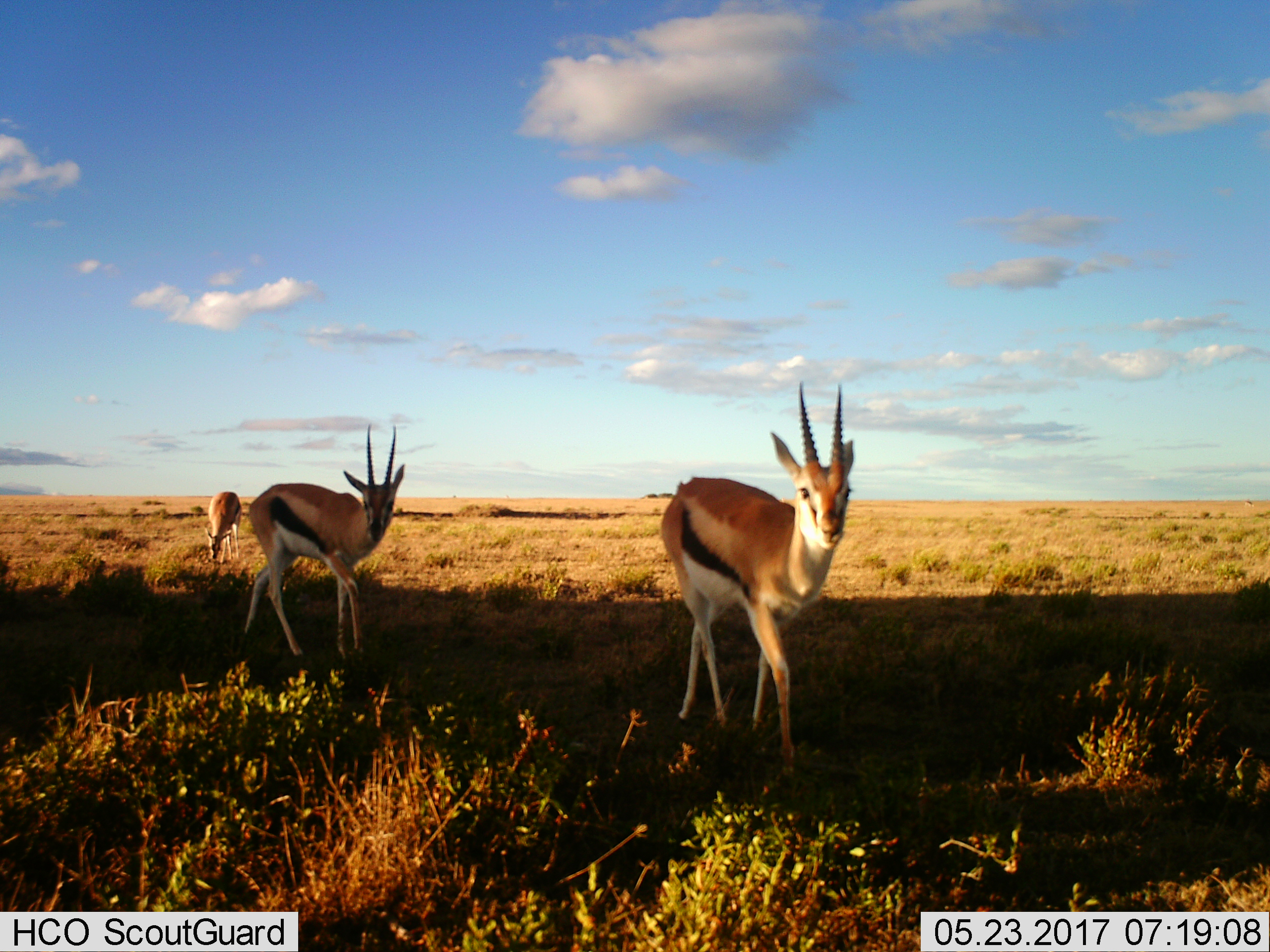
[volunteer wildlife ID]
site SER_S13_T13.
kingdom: Animalia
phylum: Chordata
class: Mammalia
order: Artiodactyla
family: Bovidae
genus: Eudorcas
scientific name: Eudorcas thomsonii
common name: thomson's gazelle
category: gazellethomsons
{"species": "gazellethomsons (thomson's gazelle) (Eudorcas thomsonii)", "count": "3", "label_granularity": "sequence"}